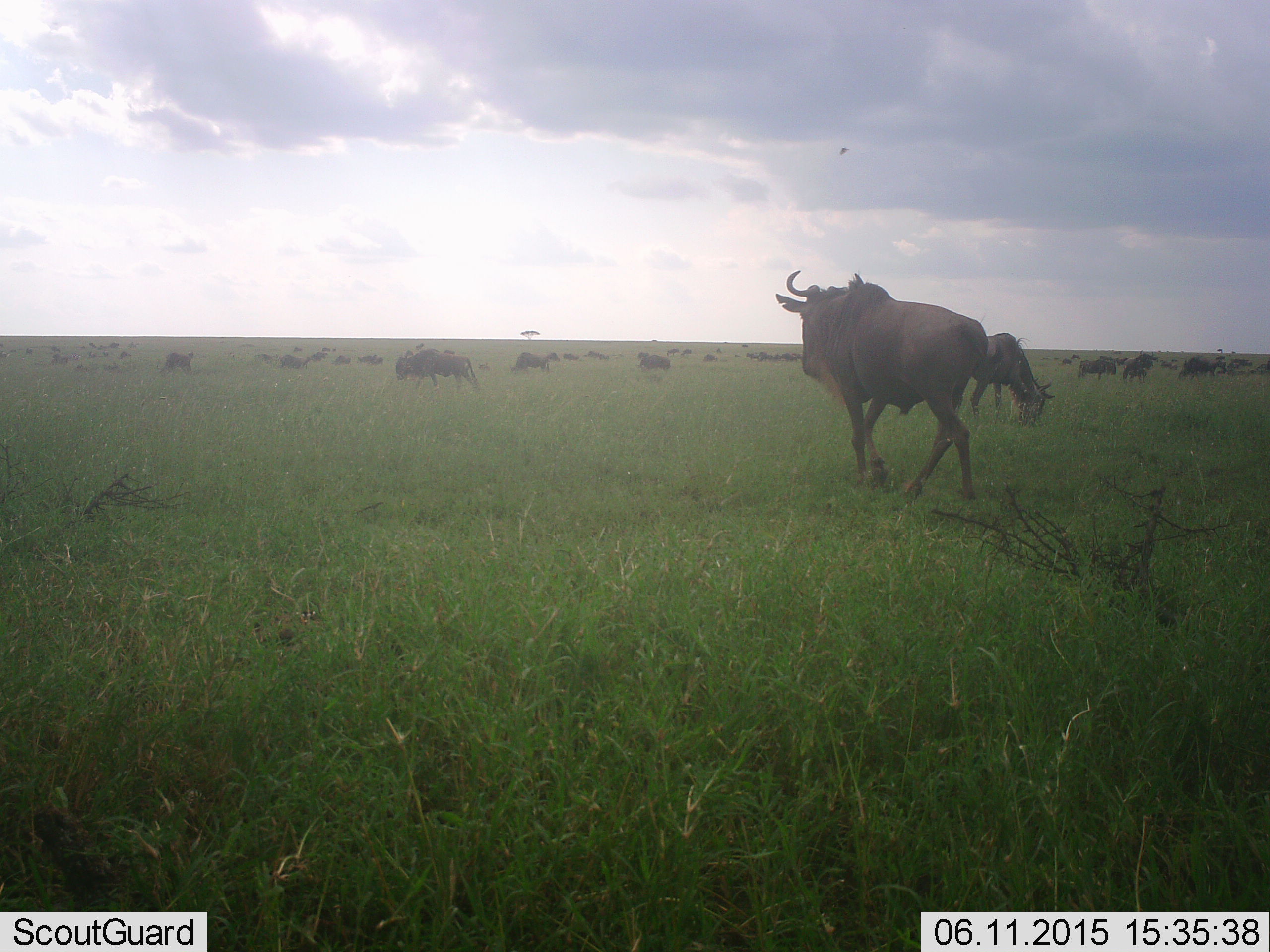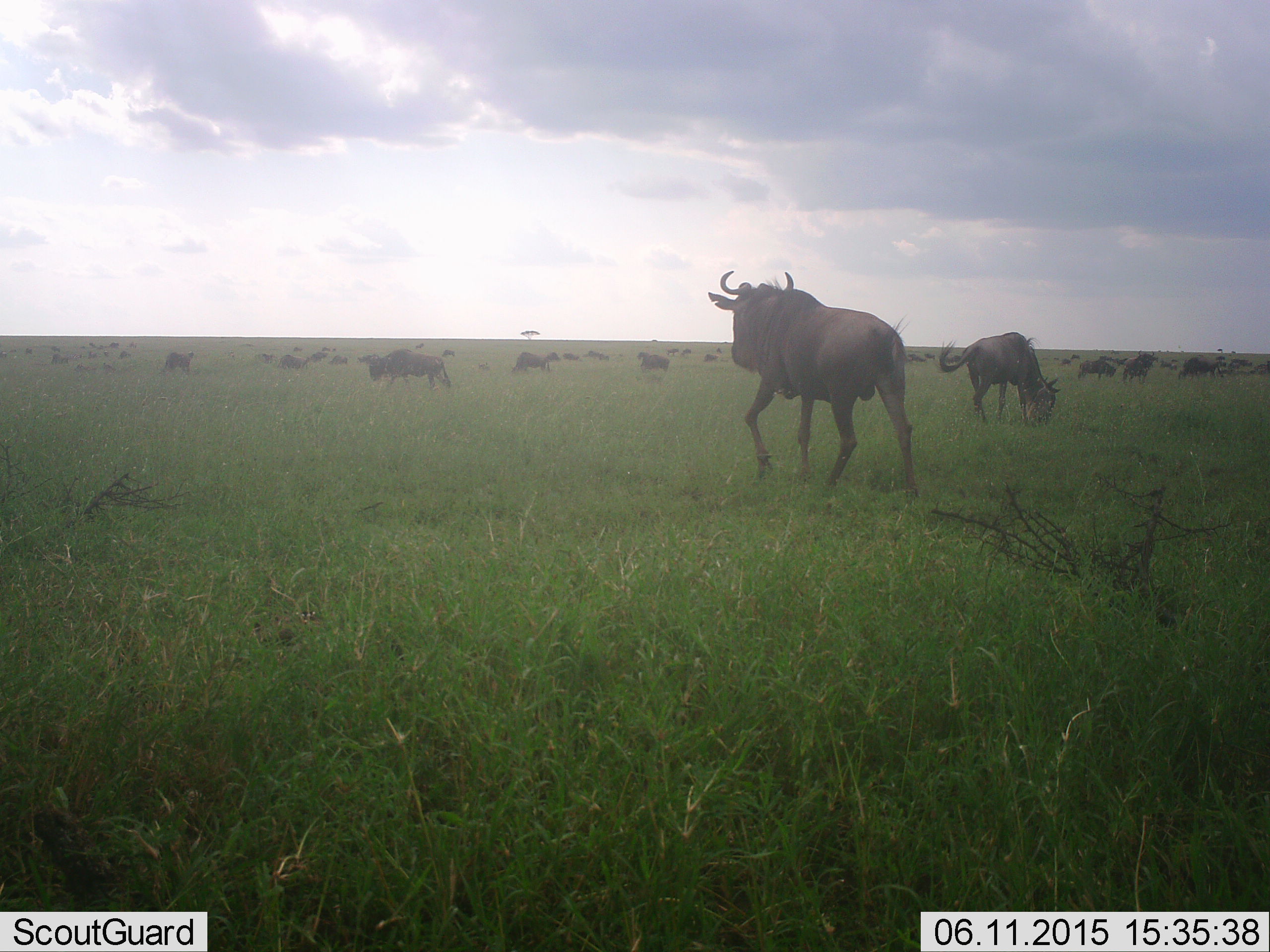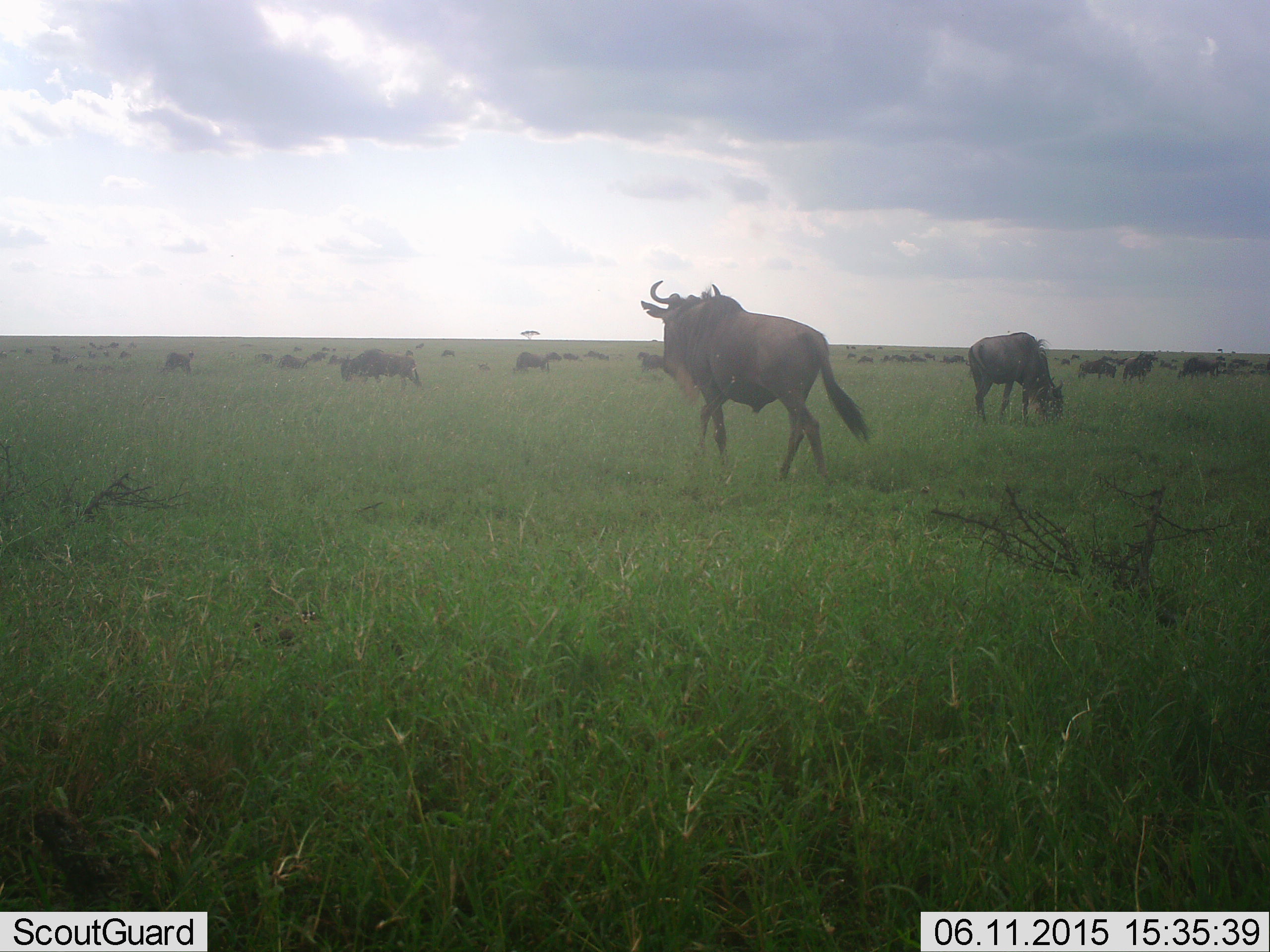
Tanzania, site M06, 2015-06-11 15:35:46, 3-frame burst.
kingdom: Animalia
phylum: Chordata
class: Mammalia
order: Artiodactyla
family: Bovidae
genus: Connochaetes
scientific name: Connochaetes taurinus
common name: blue wildebeest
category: wildebeest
Wildebeest (blue wildebeest) (Connochaetes taurinus), count 11-50. Behavior (volunteer vote fractions): standing 40%, resting 10%, moving 90%, interacting 0%. Young present (vote fraction): 0%. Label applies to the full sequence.